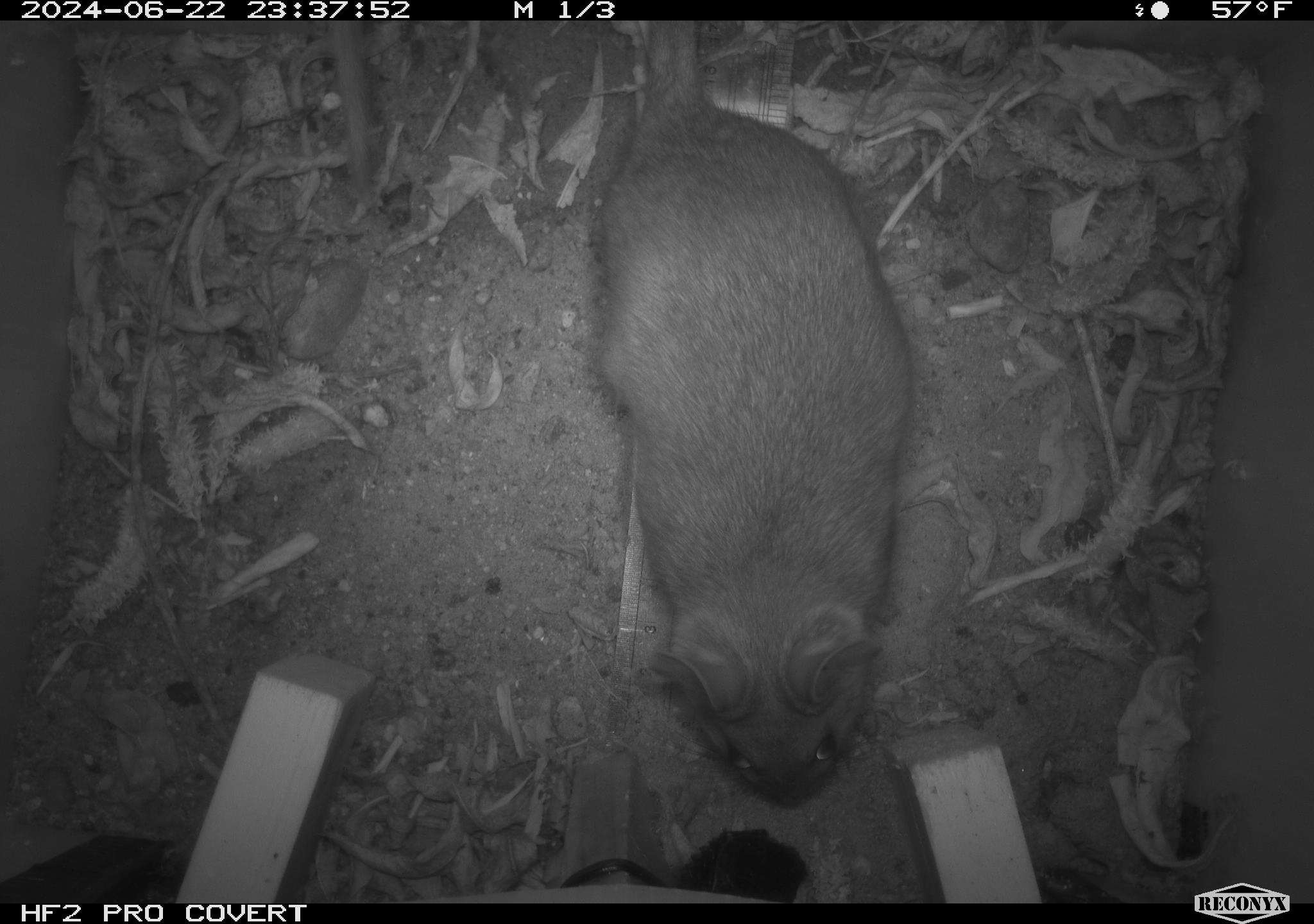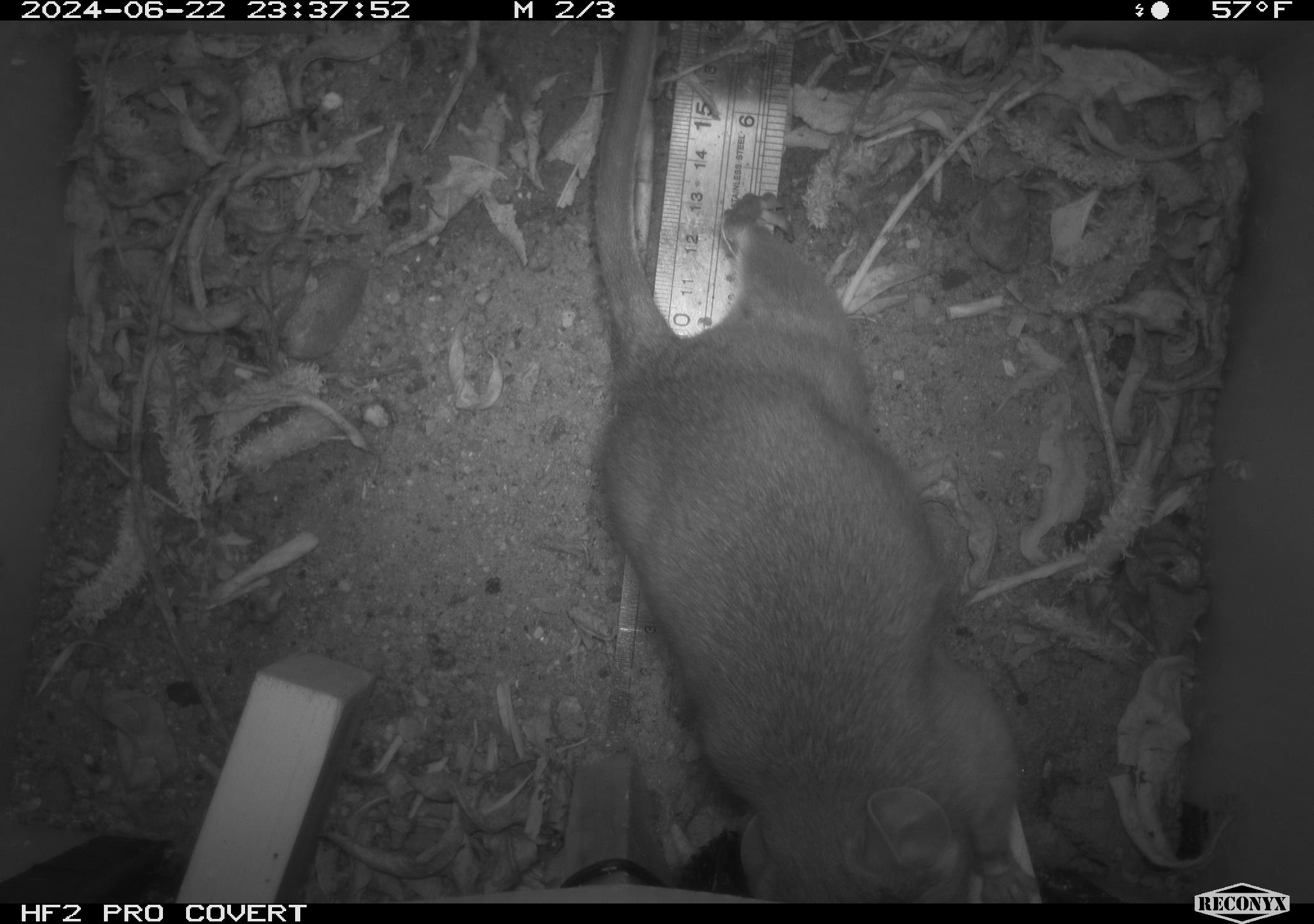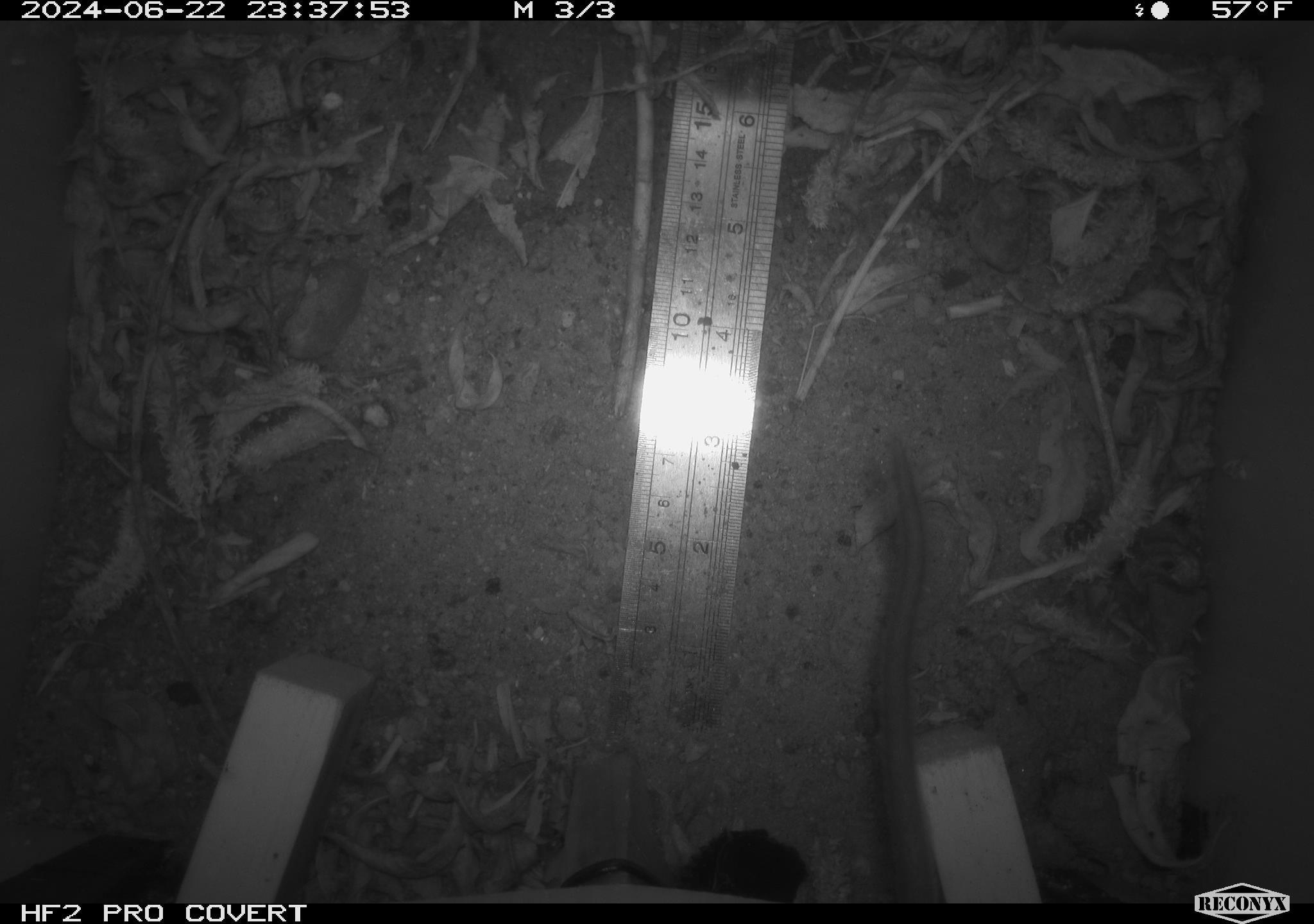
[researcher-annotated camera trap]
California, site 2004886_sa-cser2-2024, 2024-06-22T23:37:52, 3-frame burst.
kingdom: Animalia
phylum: Chordata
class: Mammalia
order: Rodentia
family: Muridae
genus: Rattus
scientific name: Rattus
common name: rat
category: rattus species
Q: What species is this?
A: Rattus species (rat) (Rattus).